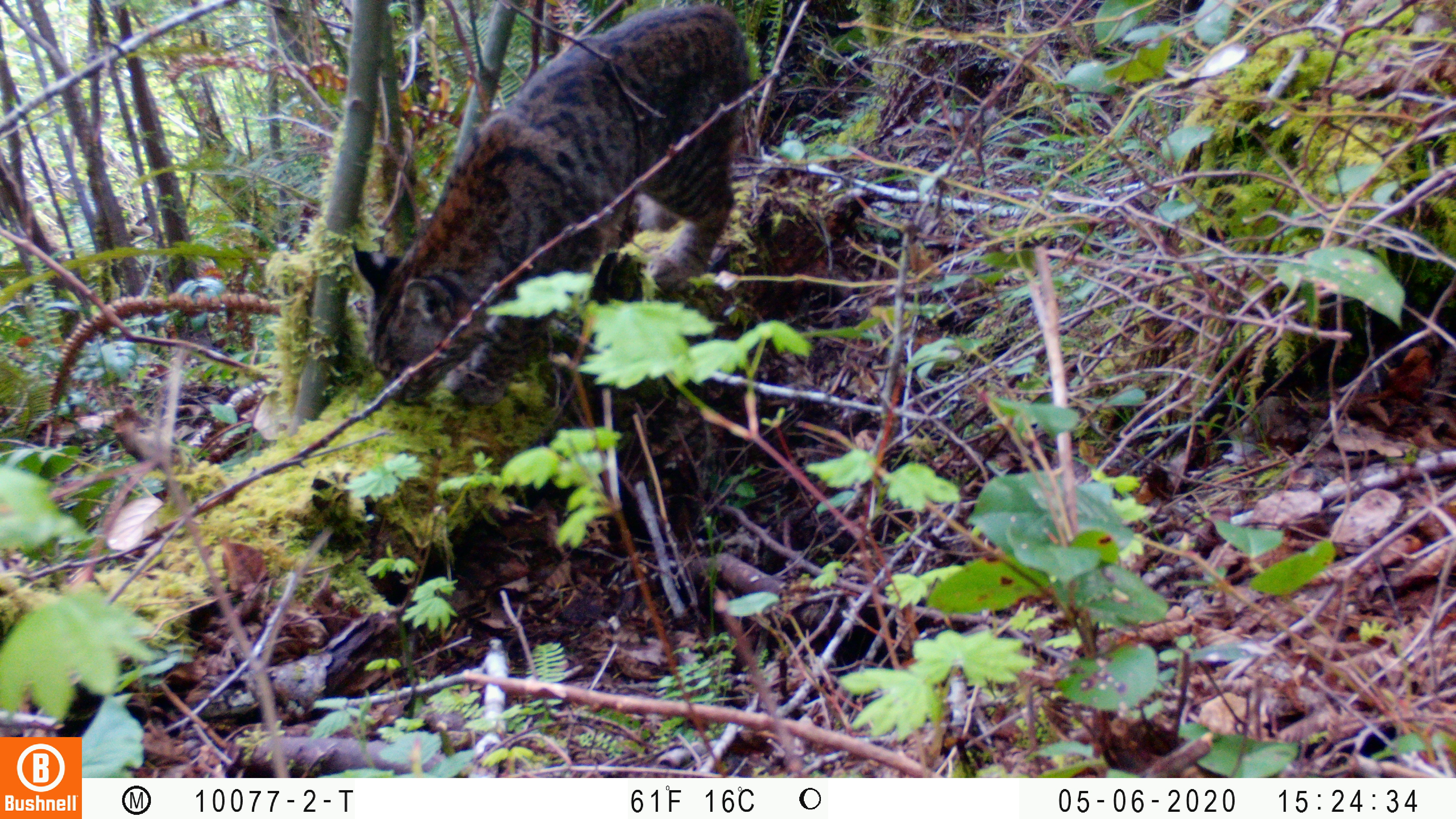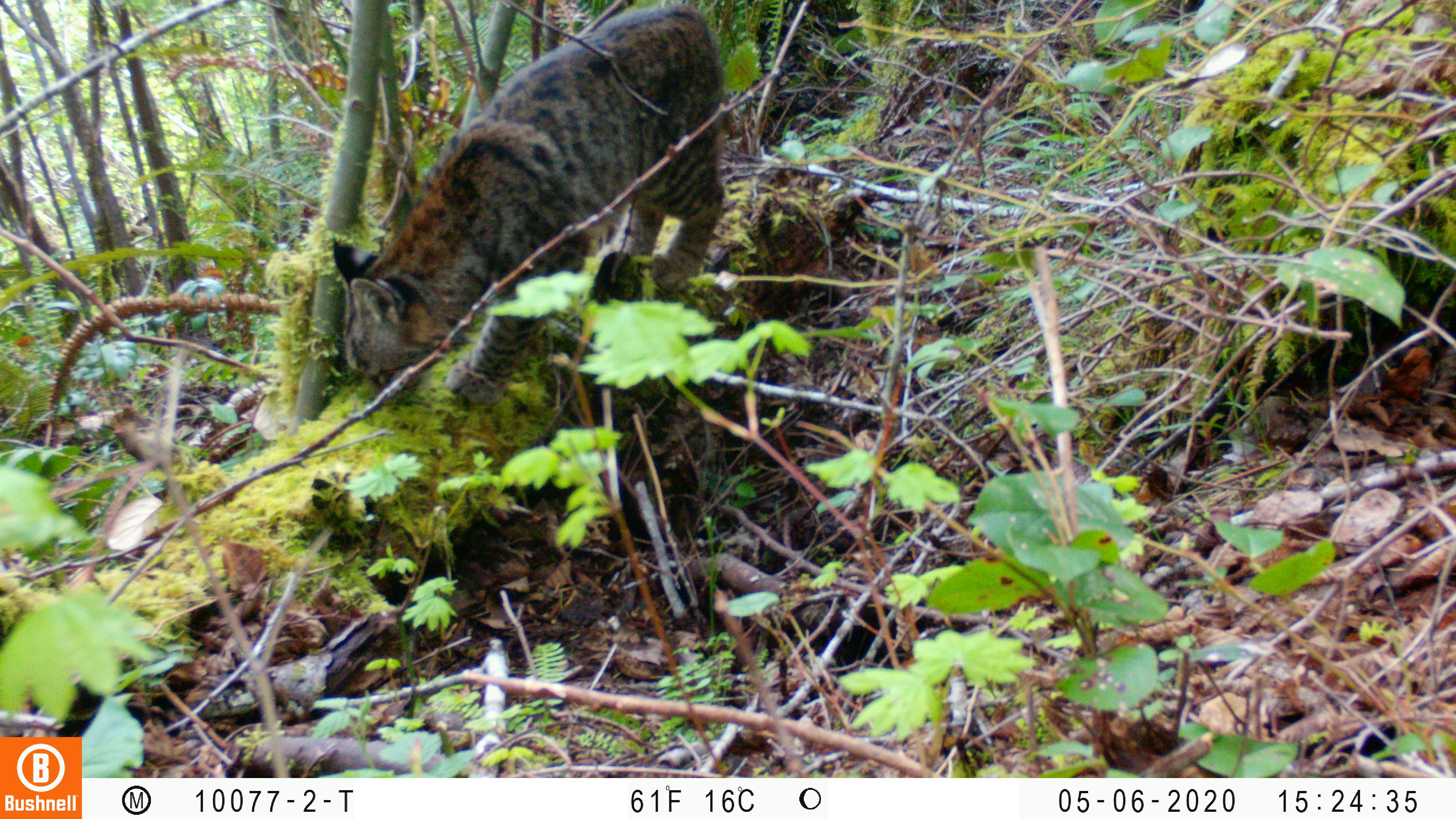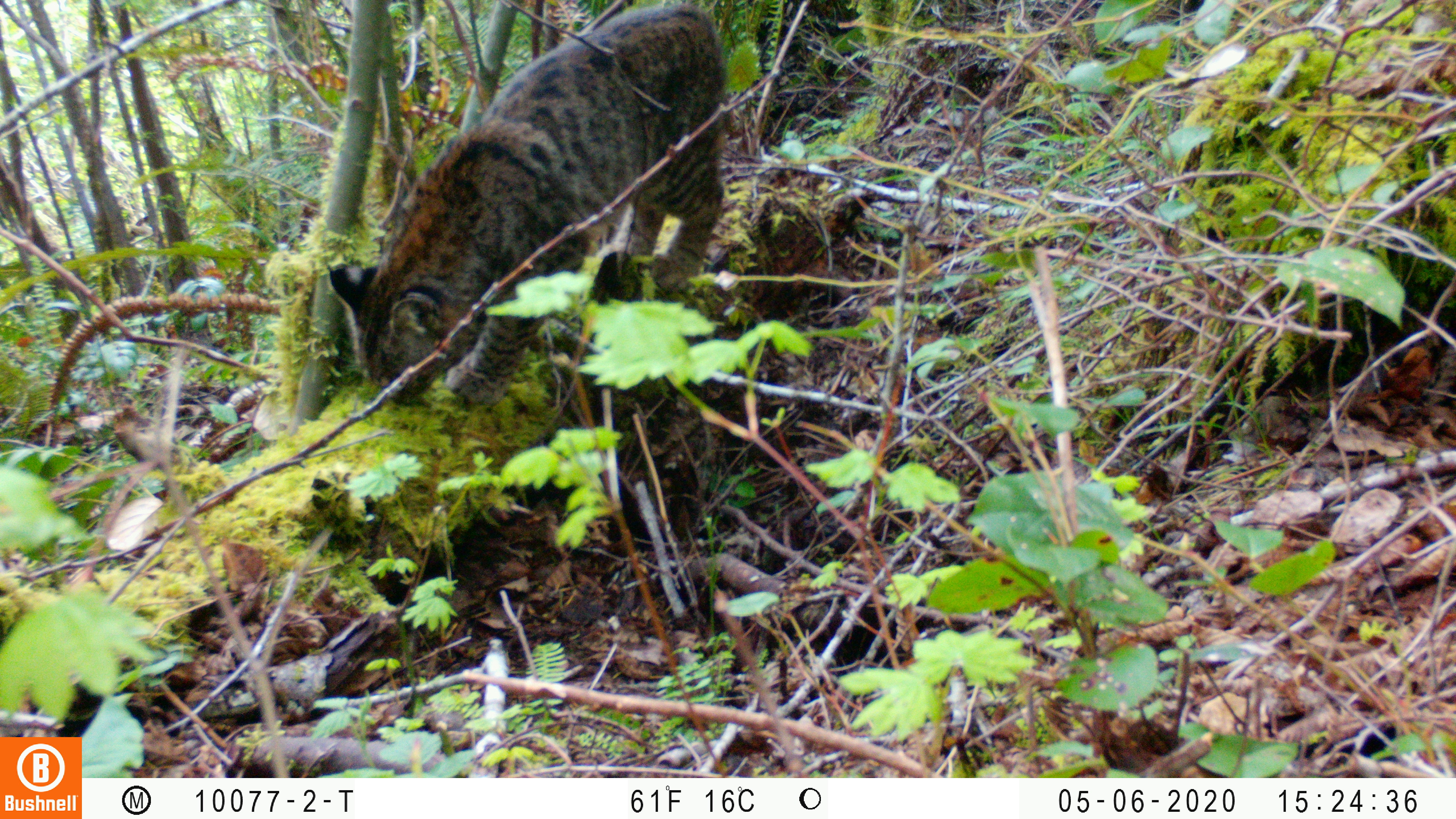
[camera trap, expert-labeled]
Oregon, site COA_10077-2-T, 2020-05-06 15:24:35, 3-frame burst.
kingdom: Animalia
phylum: Chordata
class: Mammalia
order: Carnivora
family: Felidae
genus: Lynx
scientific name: Lynx rufus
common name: bobcat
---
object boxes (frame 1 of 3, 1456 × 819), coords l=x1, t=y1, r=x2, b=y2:
bobcat: l=348, t=3, r=754, b=424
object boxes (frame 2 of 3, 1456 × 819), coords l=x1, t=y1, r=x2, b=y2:
bobcat: l=326, t=1, r=729, b=418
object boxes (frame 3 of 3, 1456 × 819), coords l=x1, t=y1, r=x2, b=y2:
bobcat: l=318, t=0, r=734, b=421